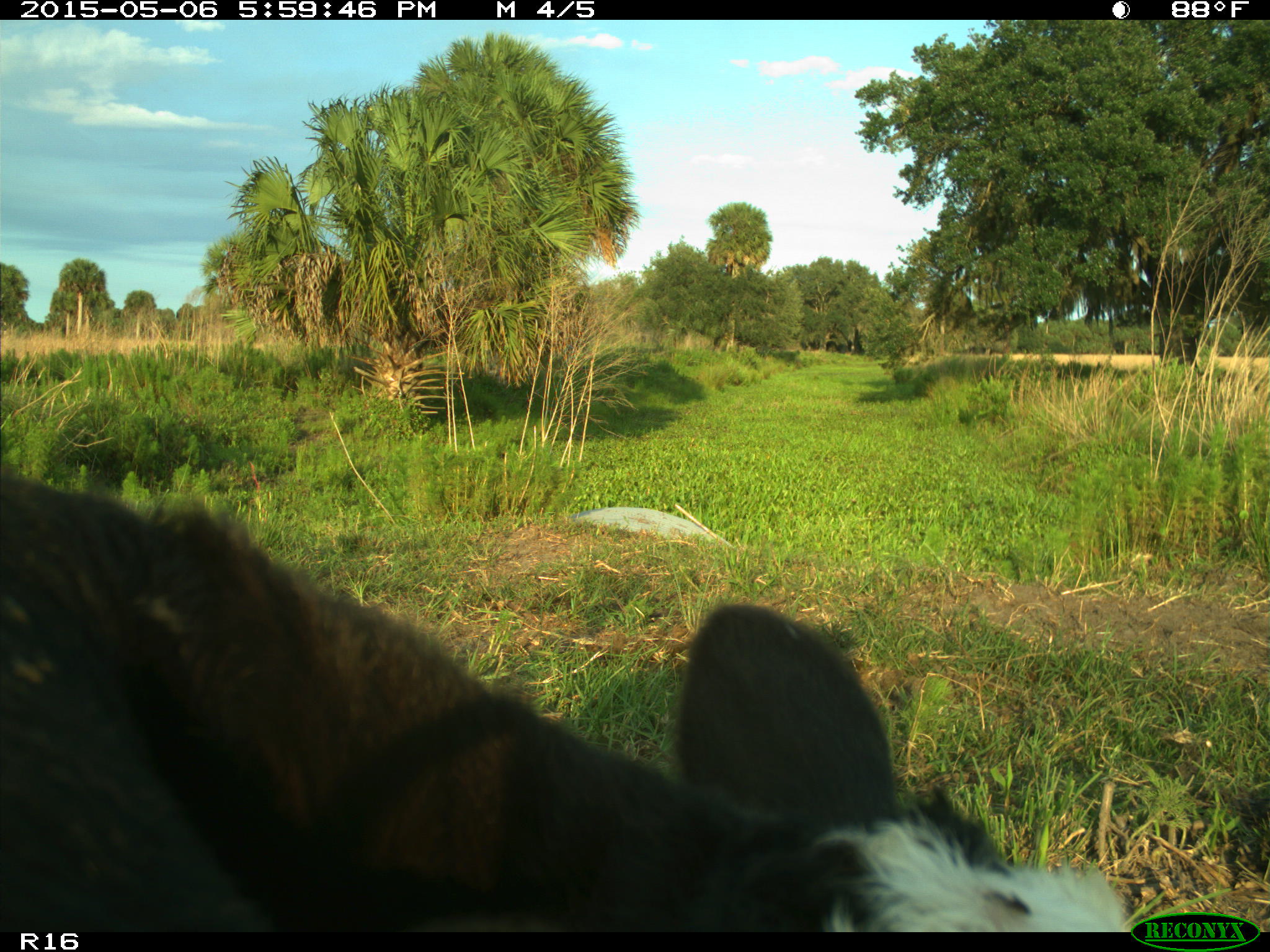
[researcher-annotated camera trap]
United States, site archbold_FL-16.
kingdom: Animalia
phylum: Chordata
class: Mammalia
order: Artiodactyla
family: Bovidae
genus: Bos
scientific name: Bos taurus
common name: domestic cow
Bos taurus (domestic cow).